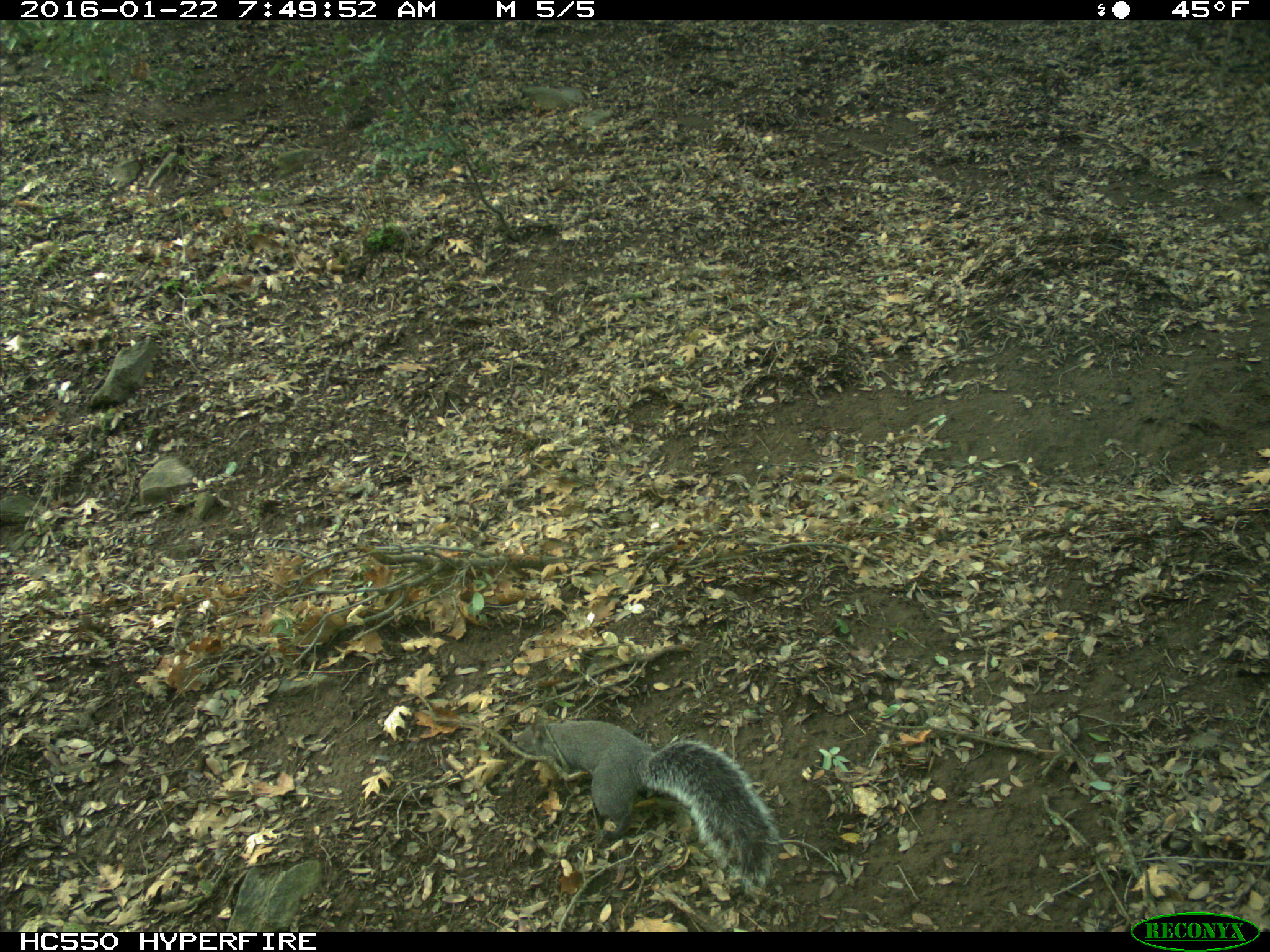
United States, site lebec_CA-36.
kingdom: Animalia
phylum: Chordata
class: Mammalia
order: Rodentia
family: Sciuridae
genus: Sciurus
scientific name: Sciurus carolinensis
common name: eastern gray squirrel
Sciurus carolinensis (eastern gray squirrel).